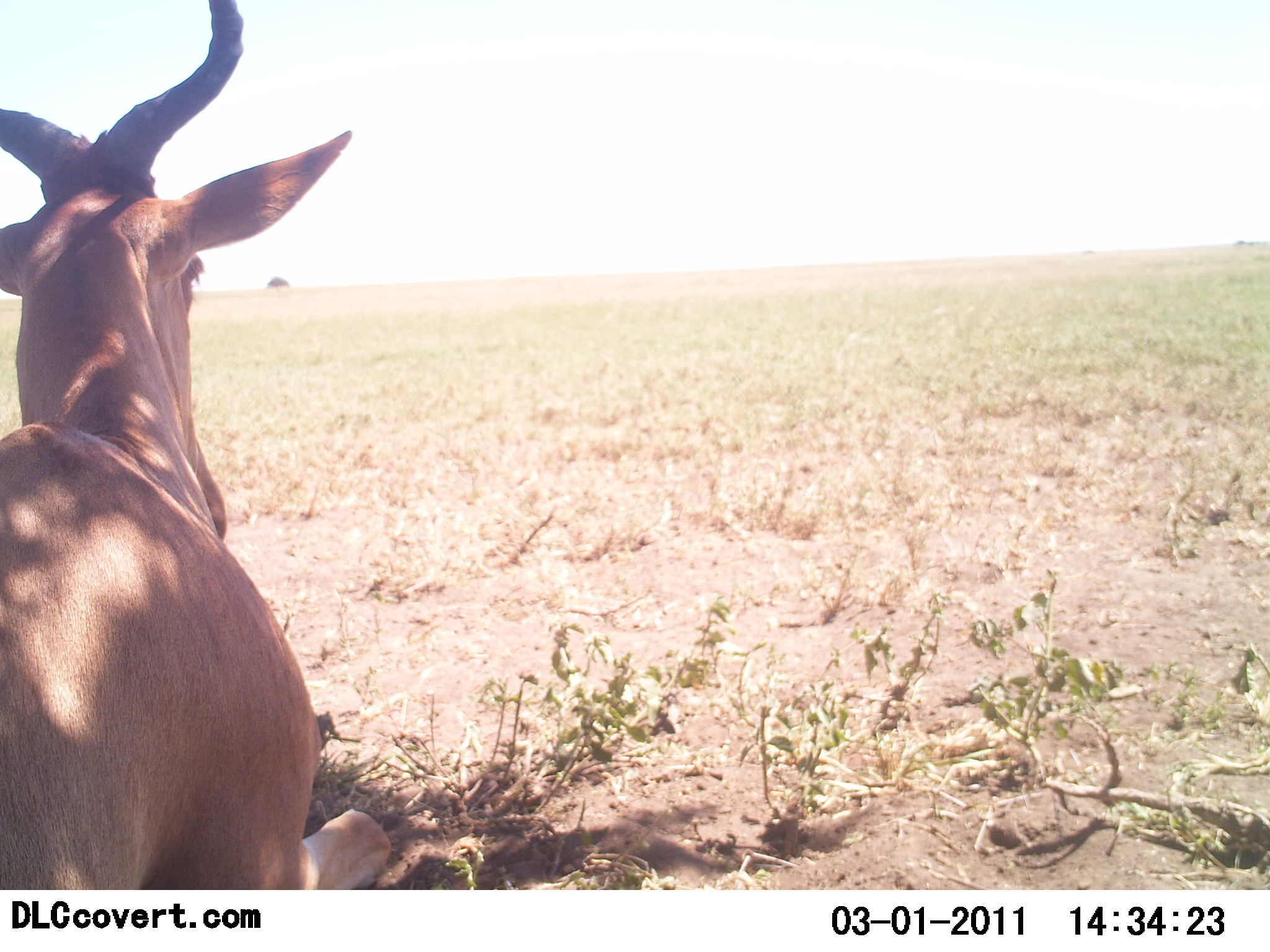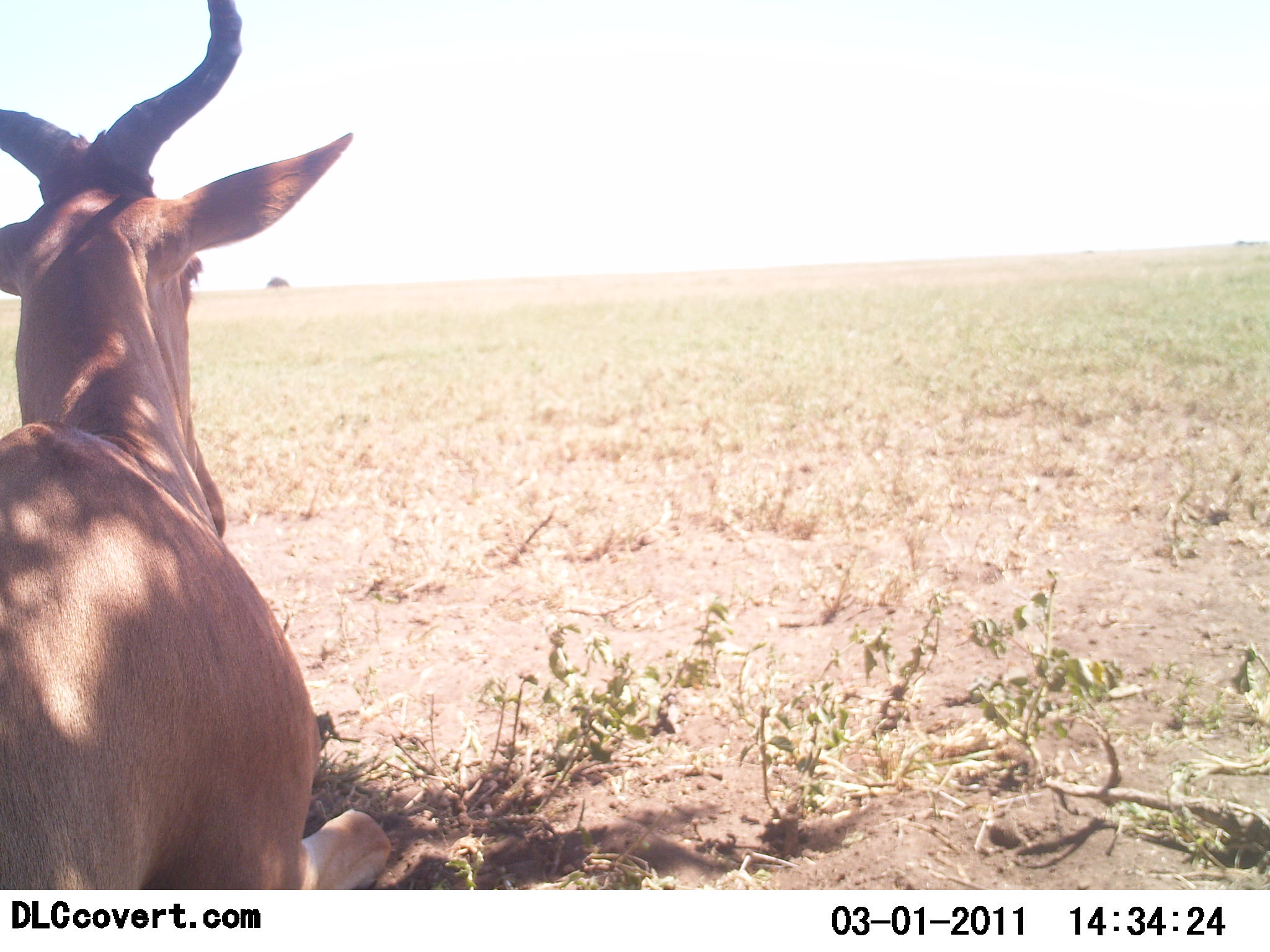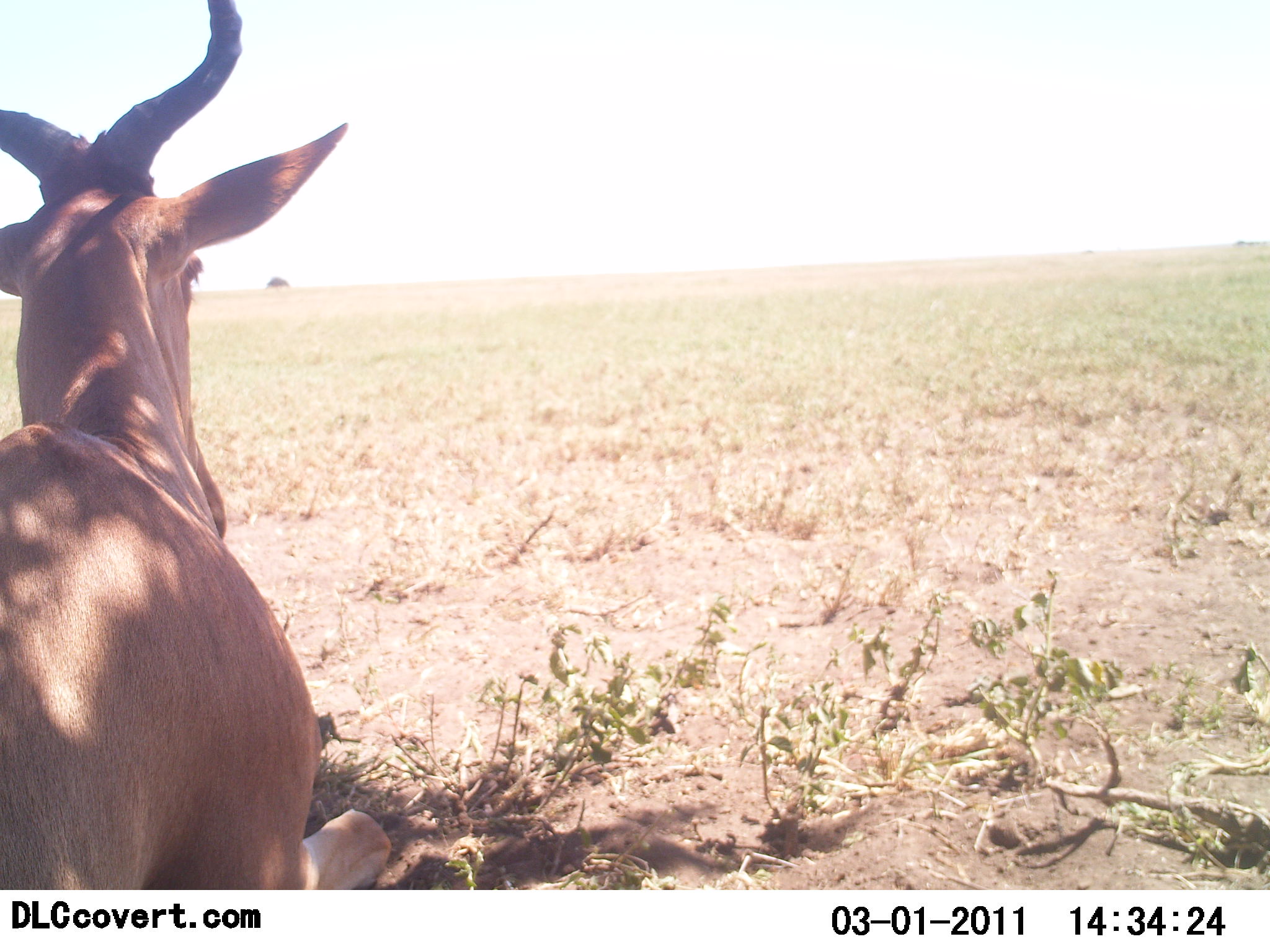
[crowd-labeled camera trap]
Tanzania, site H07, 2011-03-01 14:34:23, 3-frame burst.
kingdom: Animalia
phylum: Chordata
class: Mammalia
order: Artiodactyla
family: Bovidae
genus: Alcelaphus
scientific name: Alcelaphus buselaphus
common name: hartebeest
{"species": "hartebeest (Alcelaphus buselaphus)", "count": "1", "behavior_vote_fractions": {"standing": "0%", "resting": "92%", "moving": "8%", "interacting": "0%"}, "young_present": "0%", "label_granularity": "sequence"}